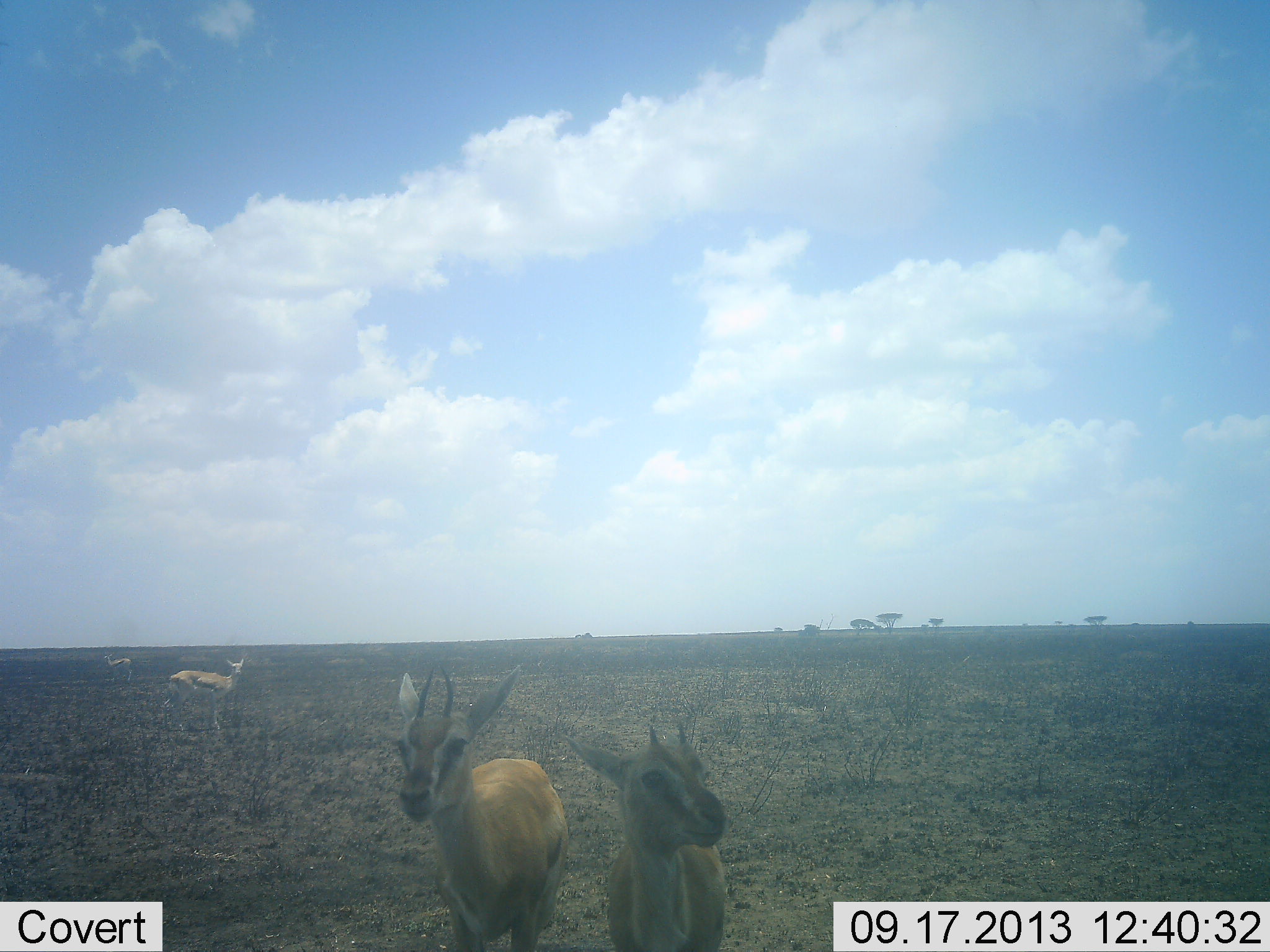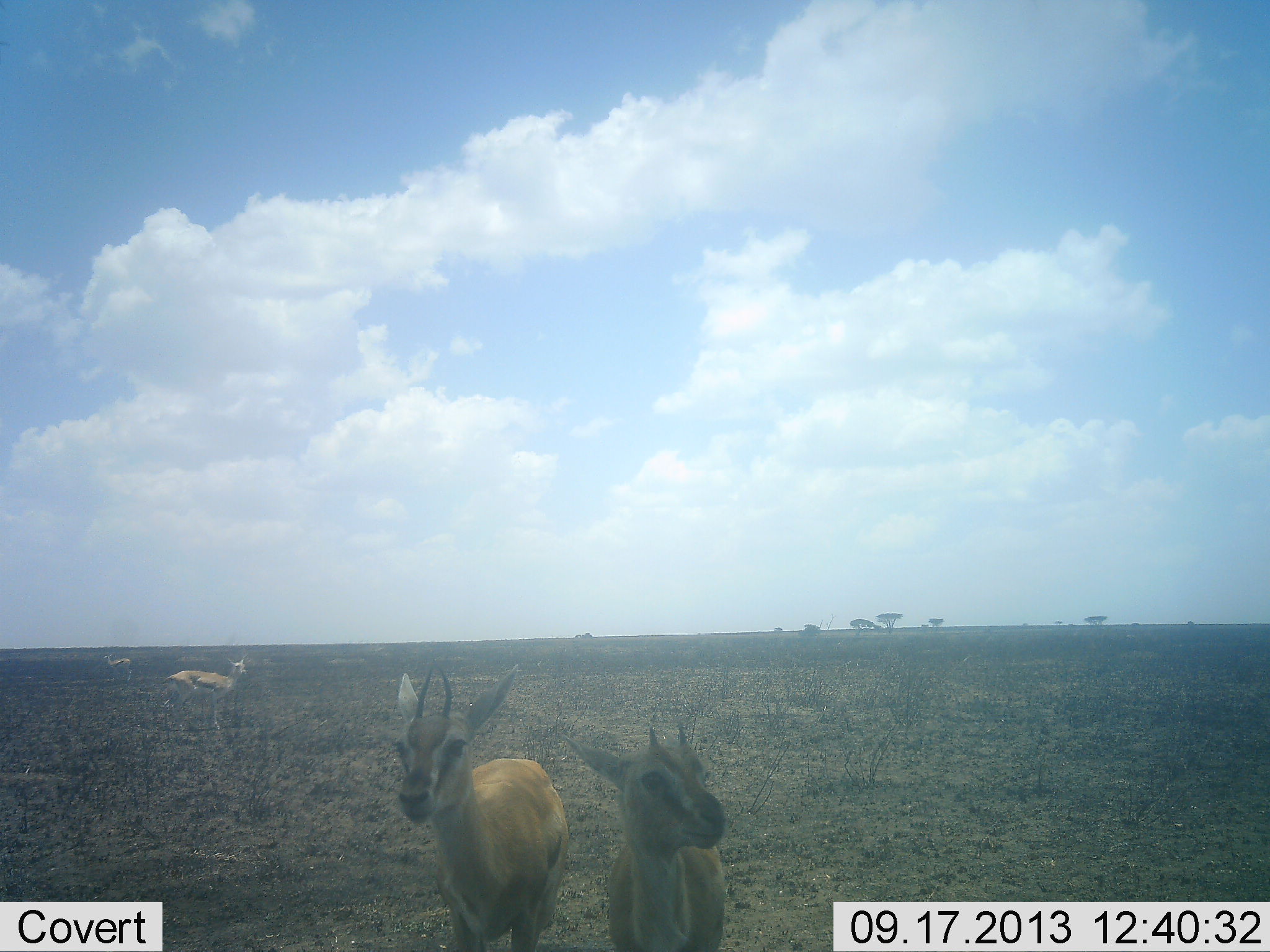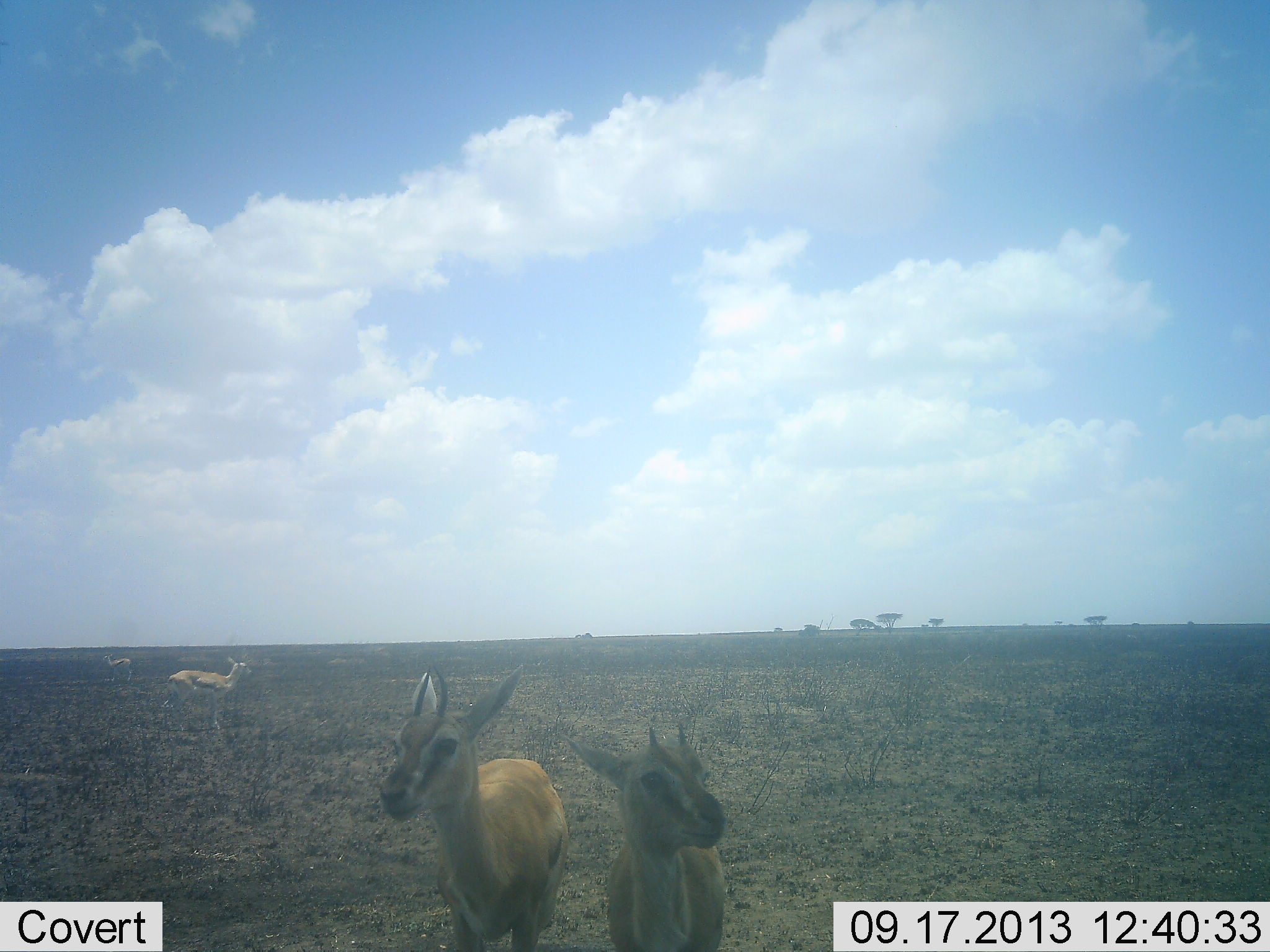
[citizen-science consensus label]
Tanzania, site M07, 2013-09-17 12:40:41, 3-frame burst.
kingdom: Animalia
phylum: Chordata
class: Mammalia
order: Artiodactyla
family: Bovidae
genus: Eudorcas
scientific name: Eudorcas thomsonii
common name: thomson's gazelle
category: gazellethomsons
Gazellethomsons (thomson's gazelle) (Eudorcas thomsonii), count 4. Behavior (volunteer vote fractions): standing 100%, resting 0%, moving 0%, interacting 0%. Young present (vote fraction): 10%. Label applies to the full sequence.